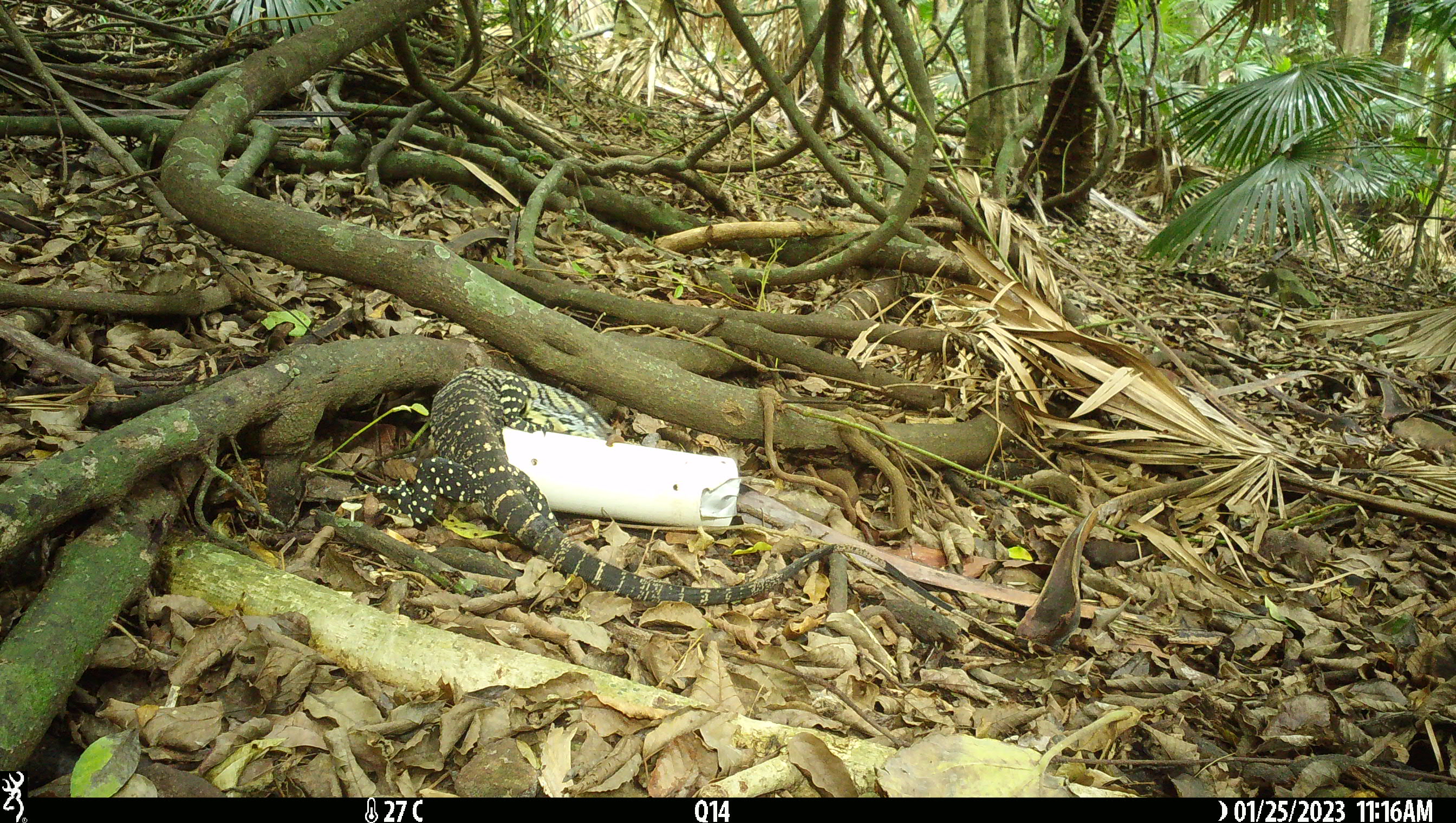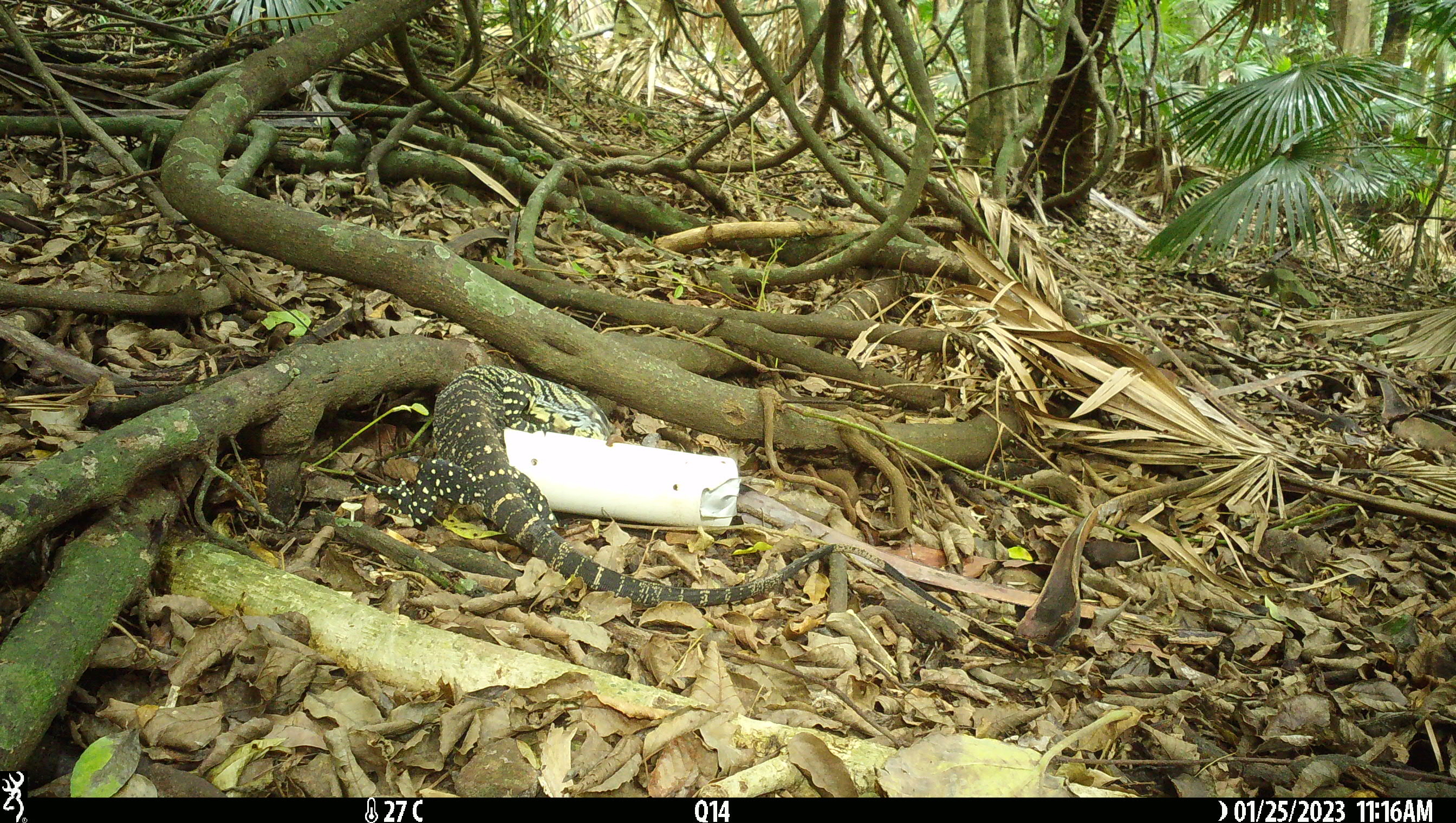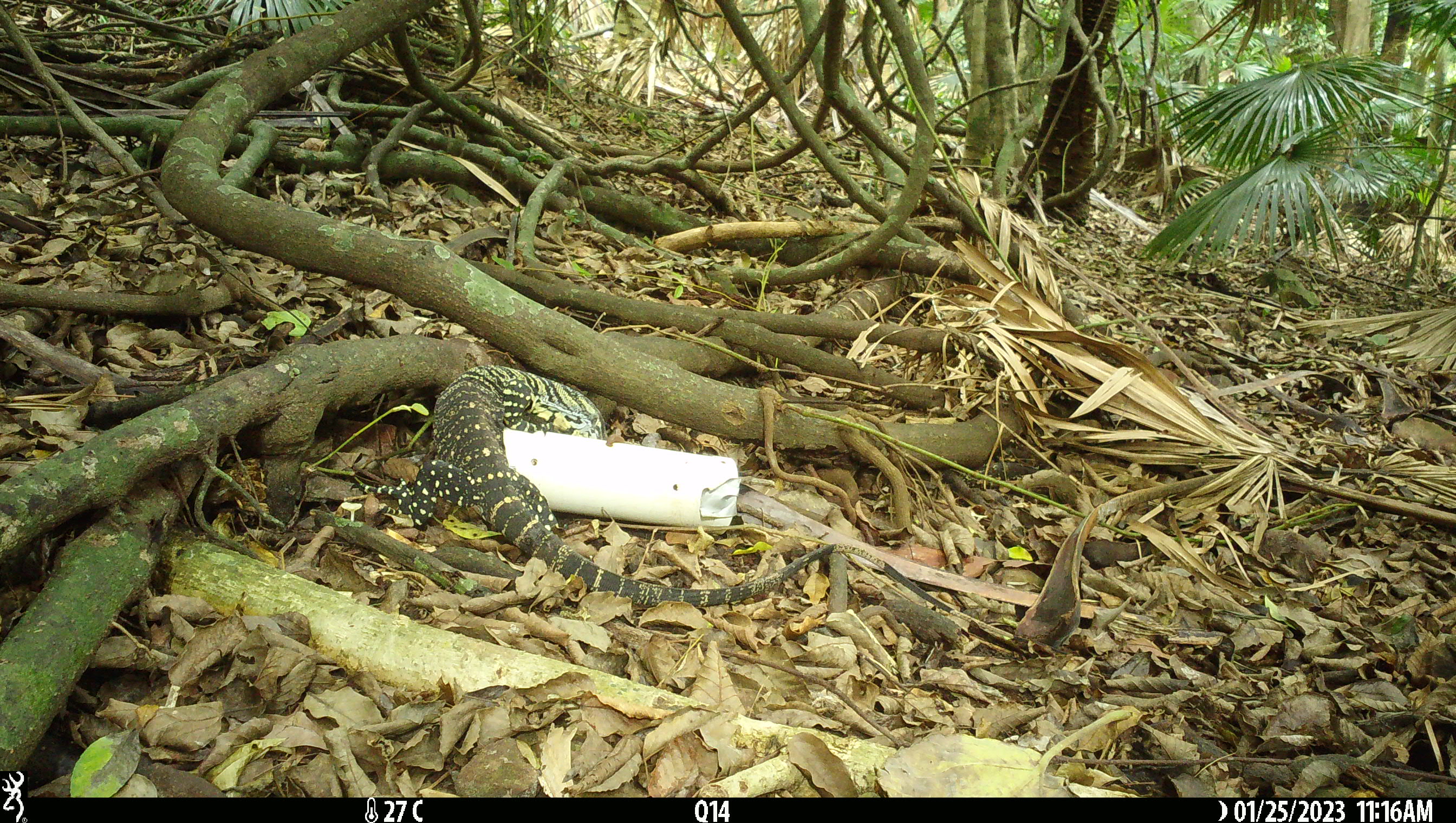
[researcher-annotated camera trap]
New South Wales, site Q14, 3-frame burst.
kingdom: Animalia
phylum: Chordata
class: Reptilia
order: Squamata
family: Varanidae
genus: Varanus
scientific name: Varanus varius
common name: lace monitor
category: goanna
Goanna (lace monitor) (Varanus varius).